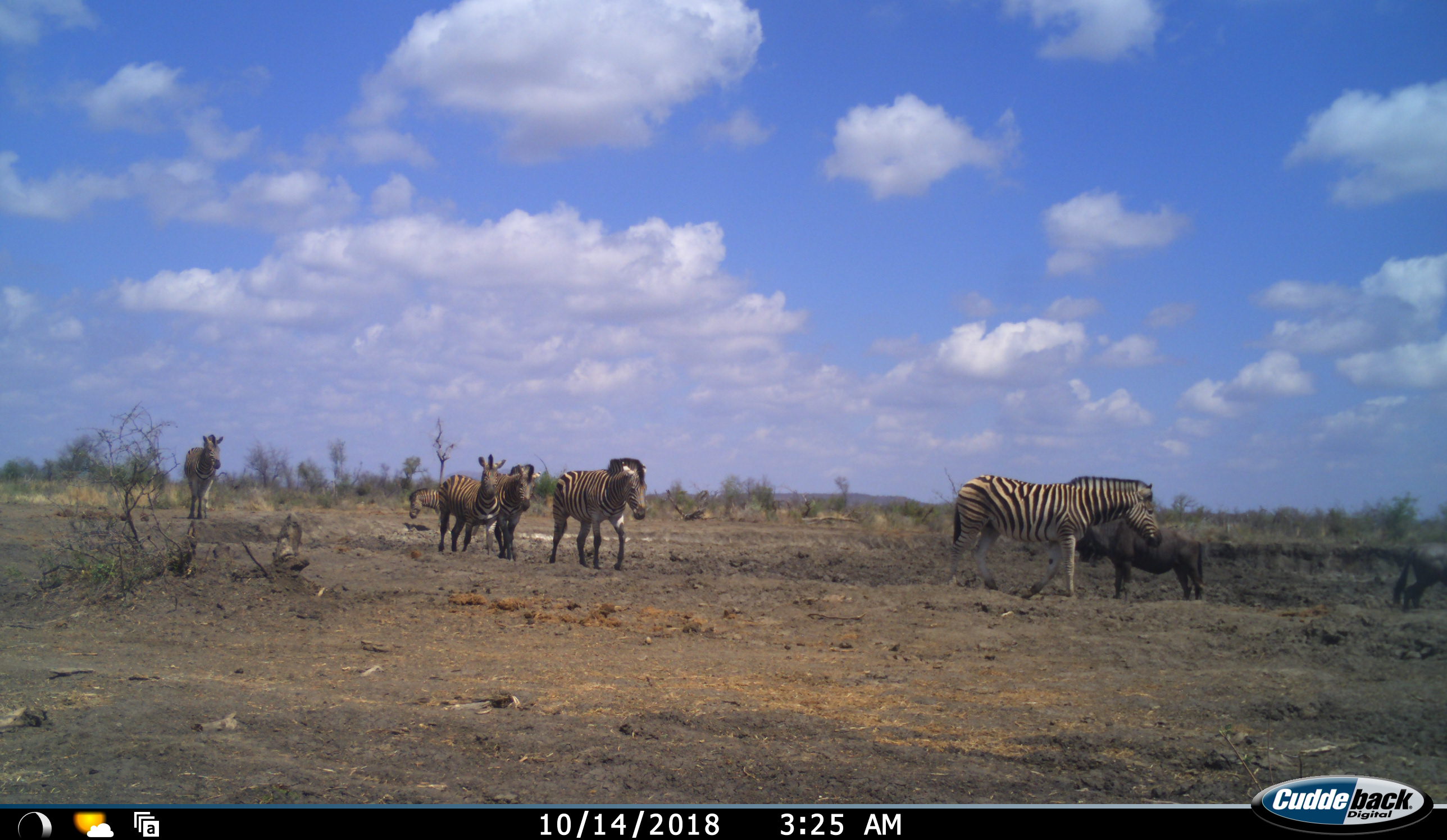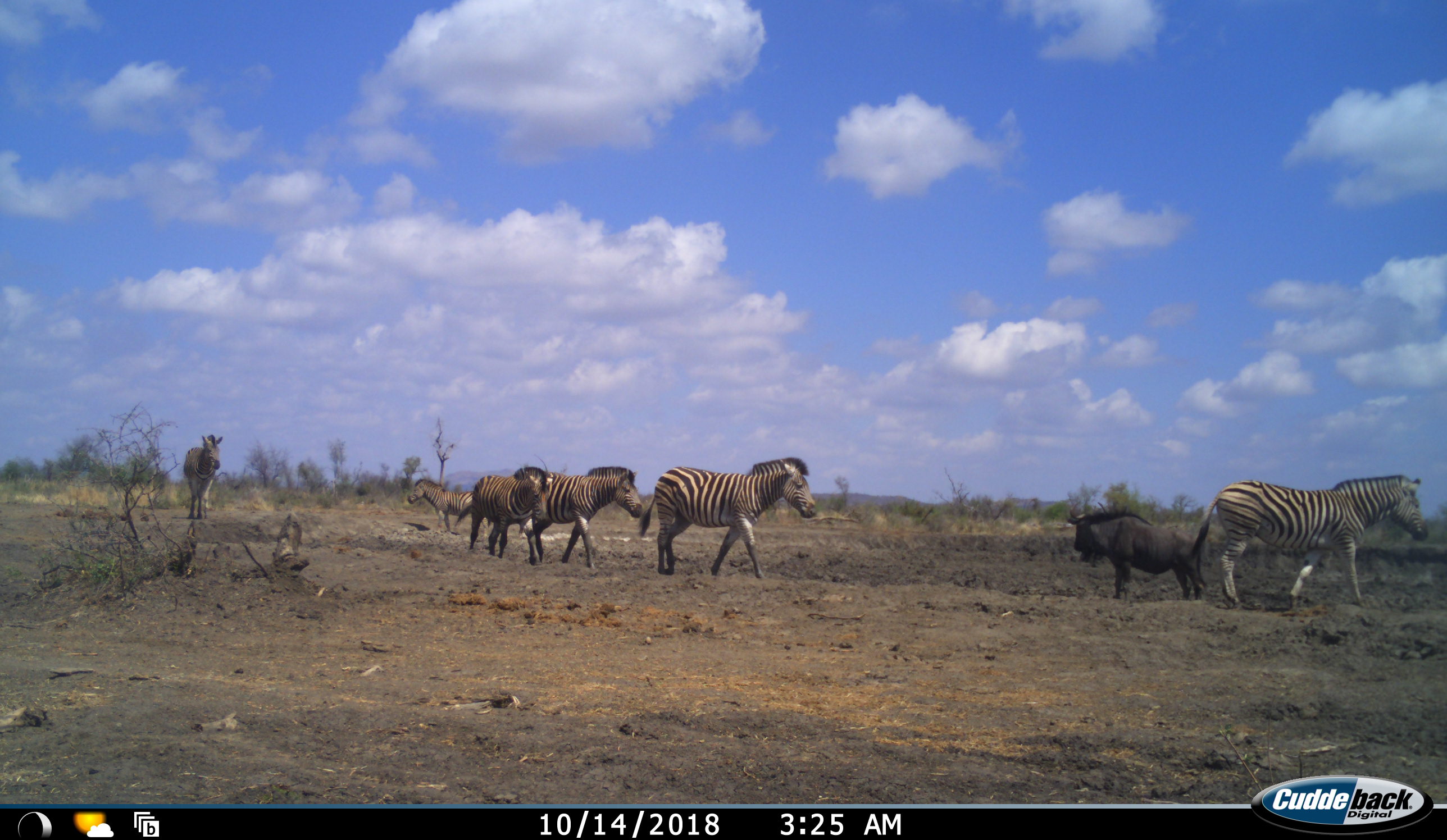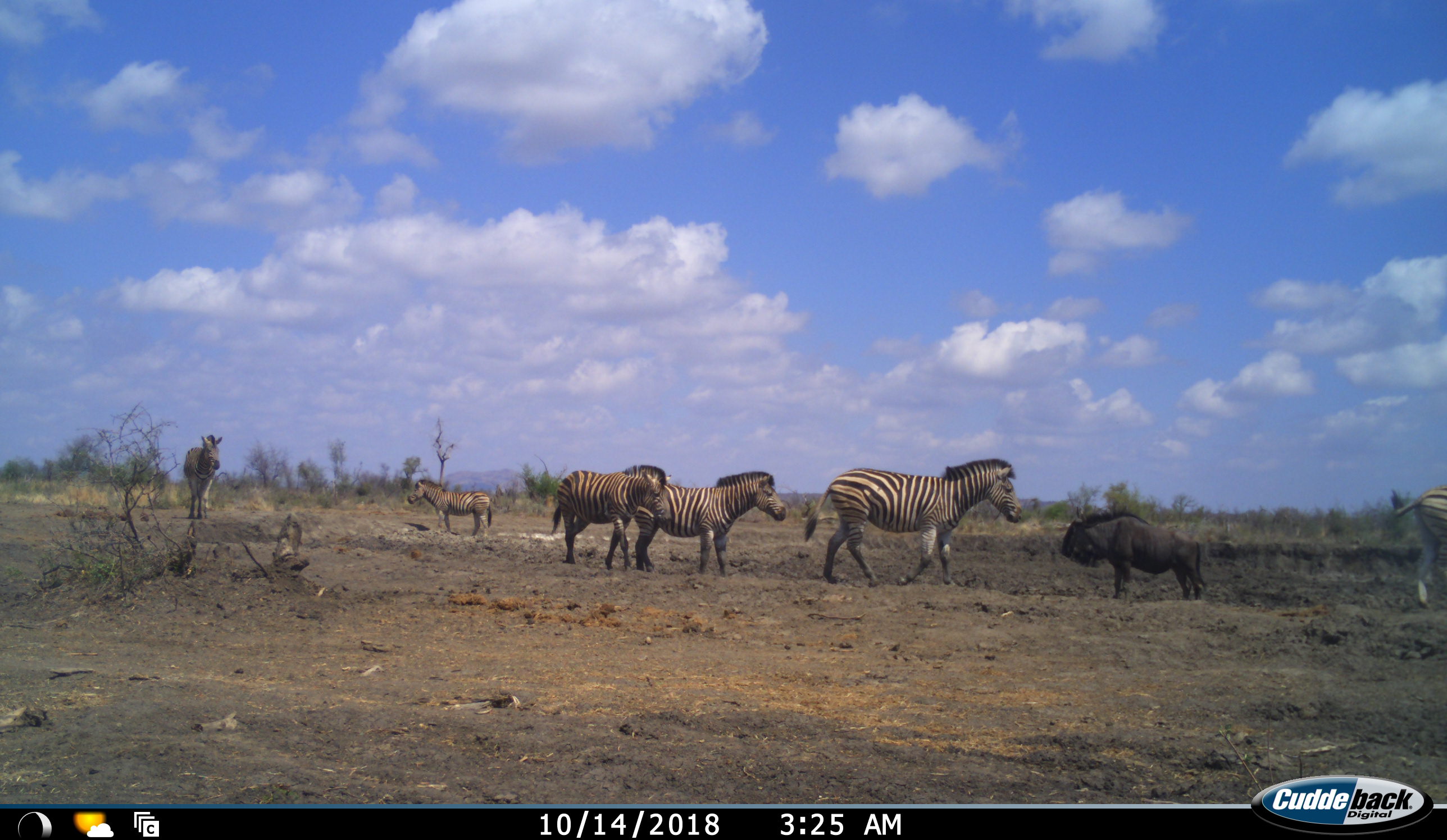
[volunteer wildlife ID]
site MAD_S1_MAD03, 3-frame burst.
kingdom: Animalia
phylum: Chordata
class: Mammalia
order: Artiodactyla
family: Bovidae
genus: Connochaetes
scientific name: Connochaetes taurinus taurinus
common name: blue wildebeest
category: wildebeestblue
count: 1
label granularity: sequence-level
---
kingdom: Animalia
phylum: Chordata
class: Mammalia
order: Perissodactyla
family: Equidae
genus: Equus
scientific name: Equus quagga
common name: plains zebra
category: zebraplains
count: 6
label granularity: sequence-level